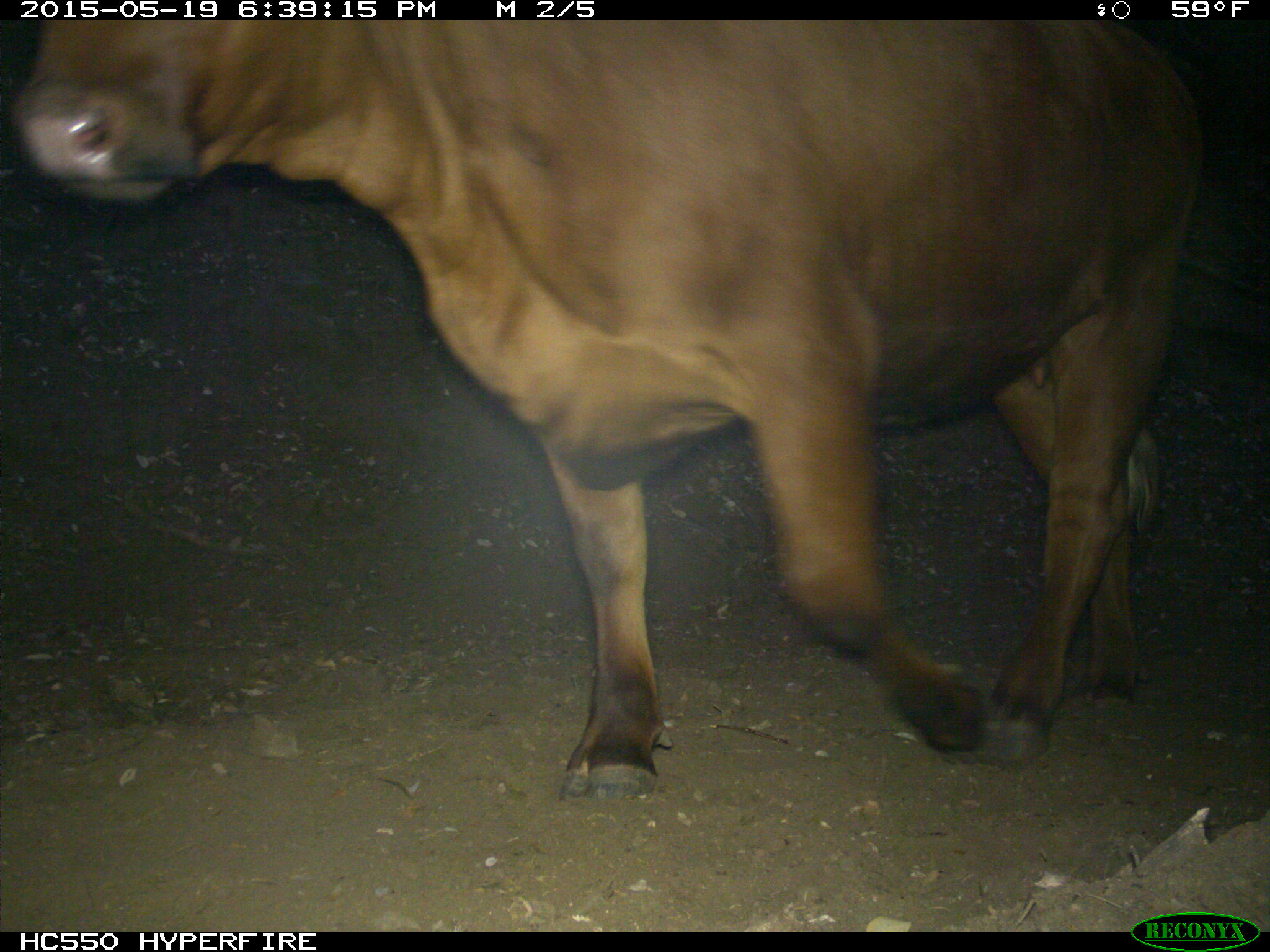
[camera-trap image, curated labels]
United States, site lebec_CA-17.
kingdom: Animalia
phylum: Chordata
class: Mammalia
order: Artiodactyla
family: Bovidae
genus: Bos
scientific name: Bos taurus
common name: domestic cow